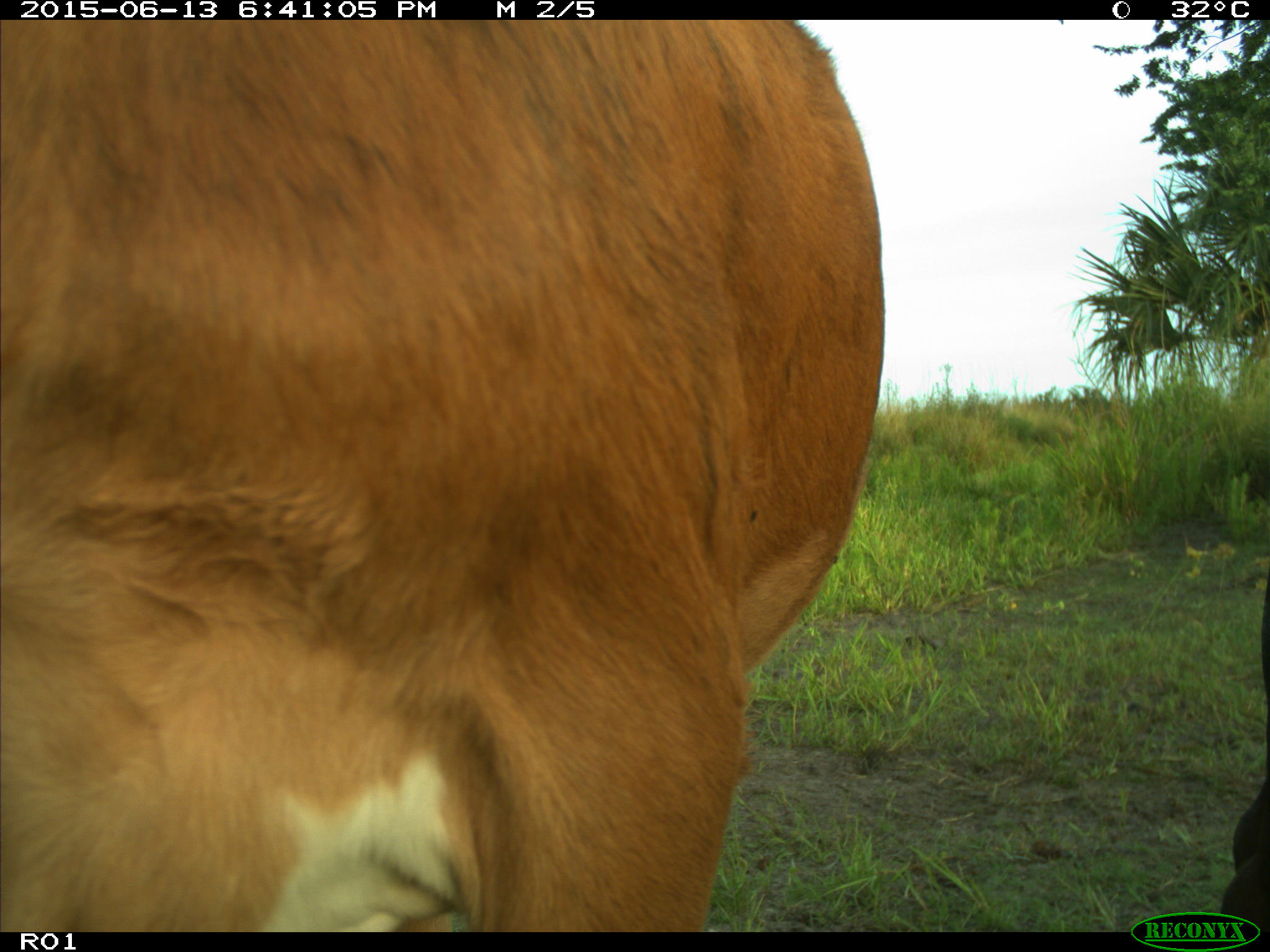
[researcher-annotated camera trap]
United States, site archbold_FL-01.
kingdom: Animalia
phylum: Chordata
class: Mammalia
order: Artiodactyla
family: Bovidae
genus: Bos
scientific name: Bos taurus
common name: domestic cow